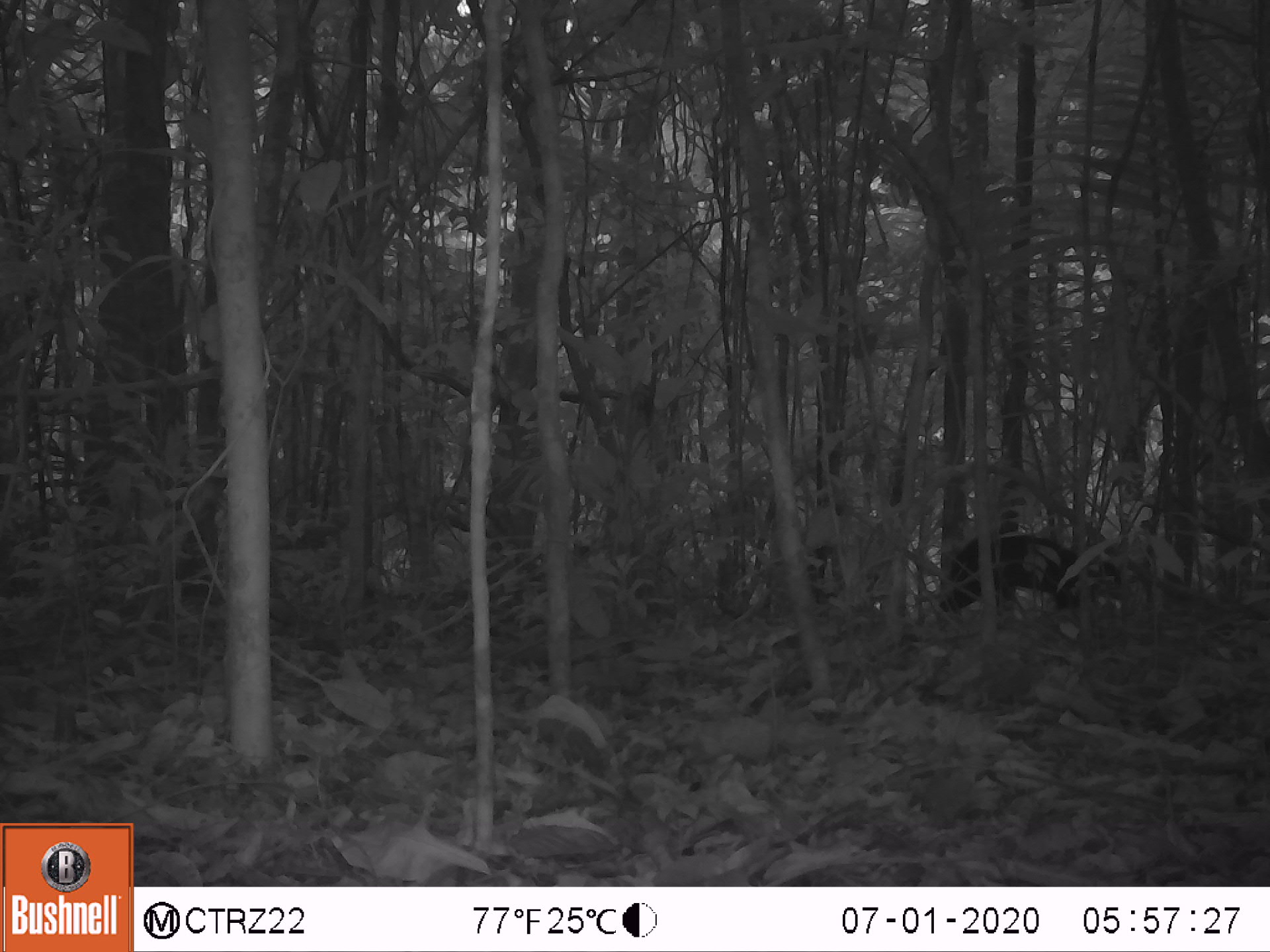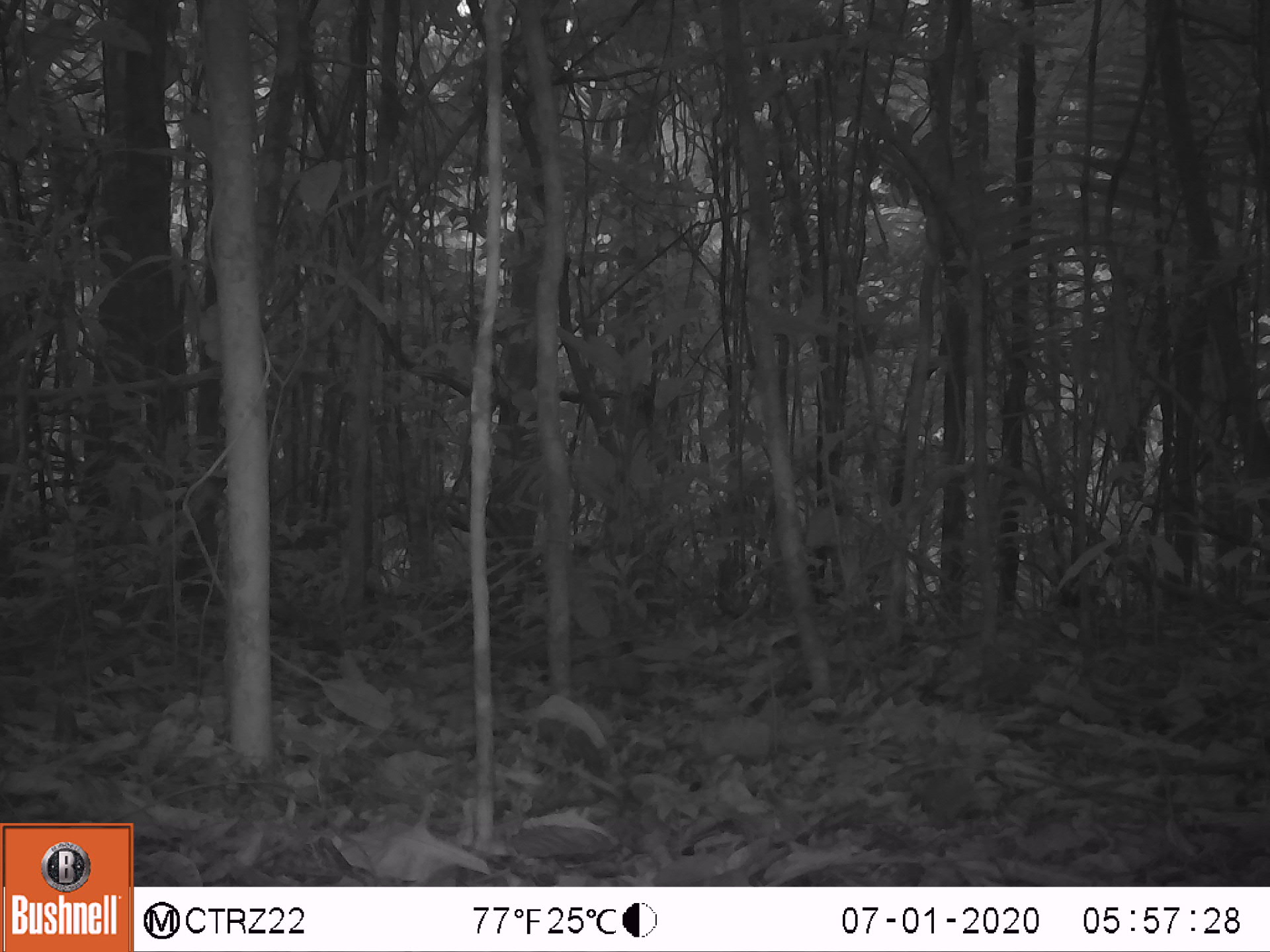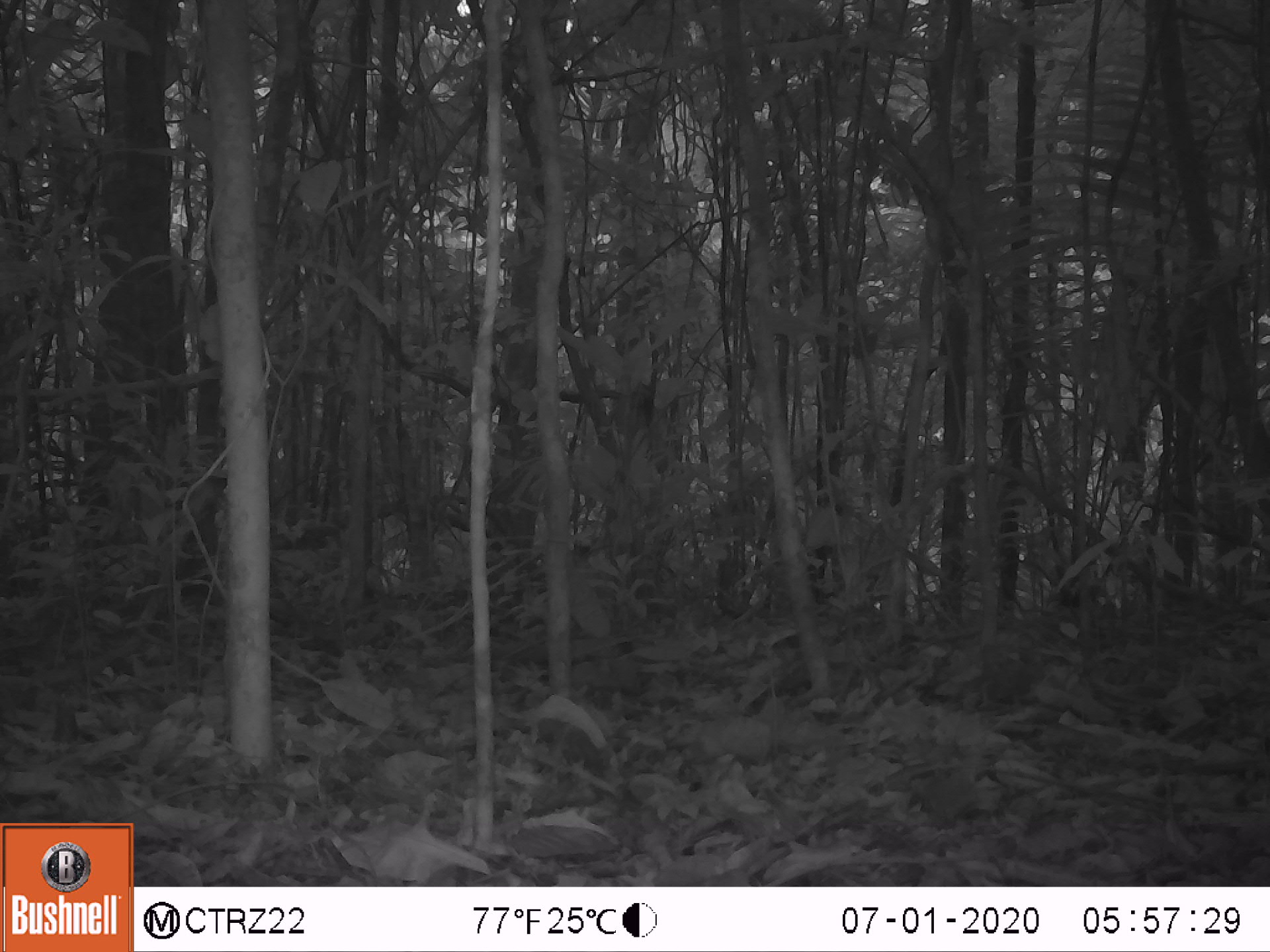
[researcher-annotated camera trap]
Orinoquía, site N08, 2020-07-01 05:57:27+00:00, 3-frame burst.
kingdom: Animalia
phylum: Chordata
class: Mammalia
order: Rodentia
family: Dasyproctidae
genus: Dasyprocta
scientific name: Dasyprocta fuliginosa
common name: black agouti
Black agouti (Dasyprocta fuliginosa).